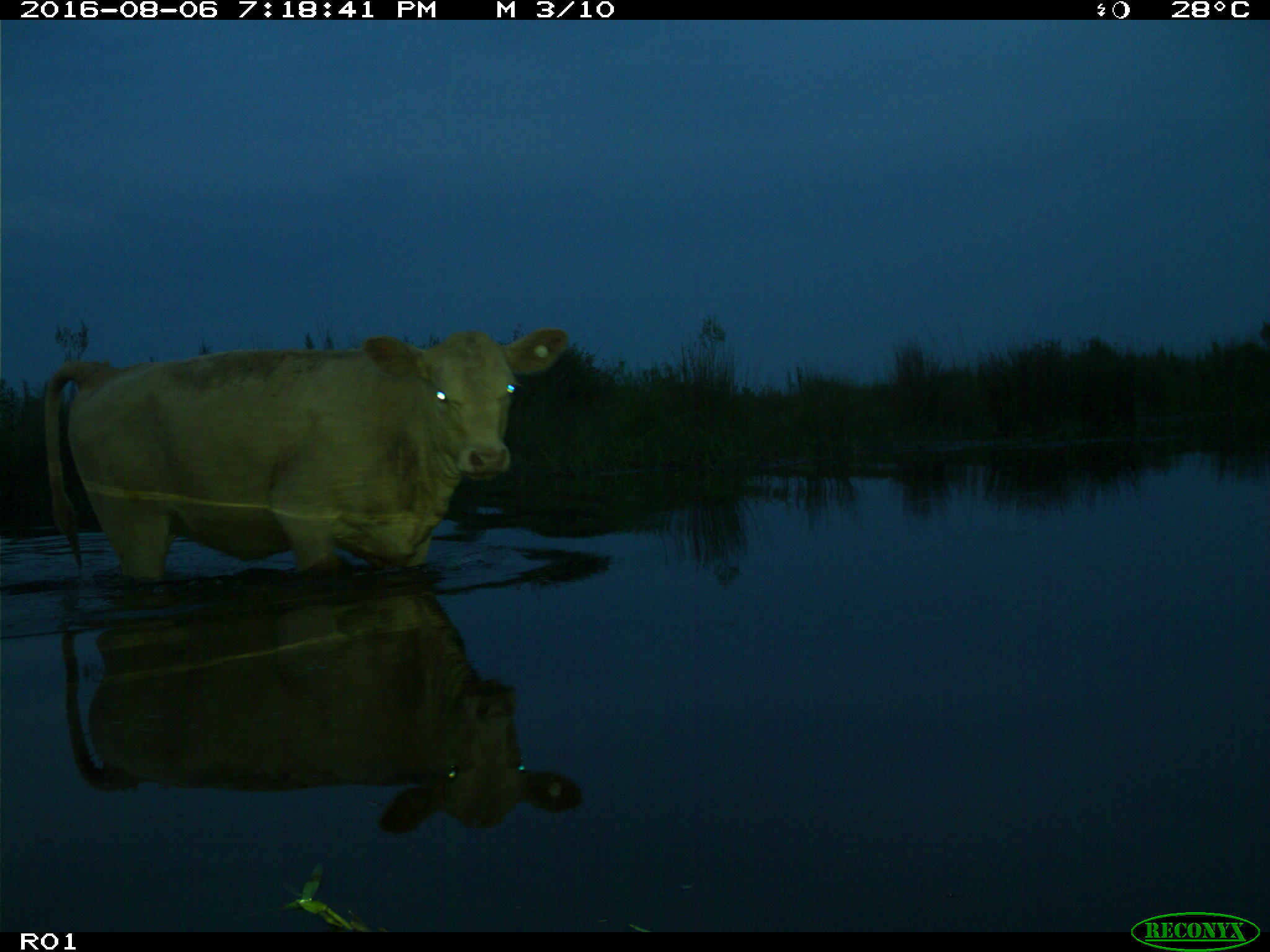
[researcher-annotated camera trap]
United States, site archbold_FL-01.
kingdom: Animalia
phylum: Chordata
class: Mammalia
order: Artiodactyla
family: Bovidae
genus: Bos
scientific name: Bos taurus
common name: domestic cow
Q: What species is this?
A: Bos taurus (domestic cow).